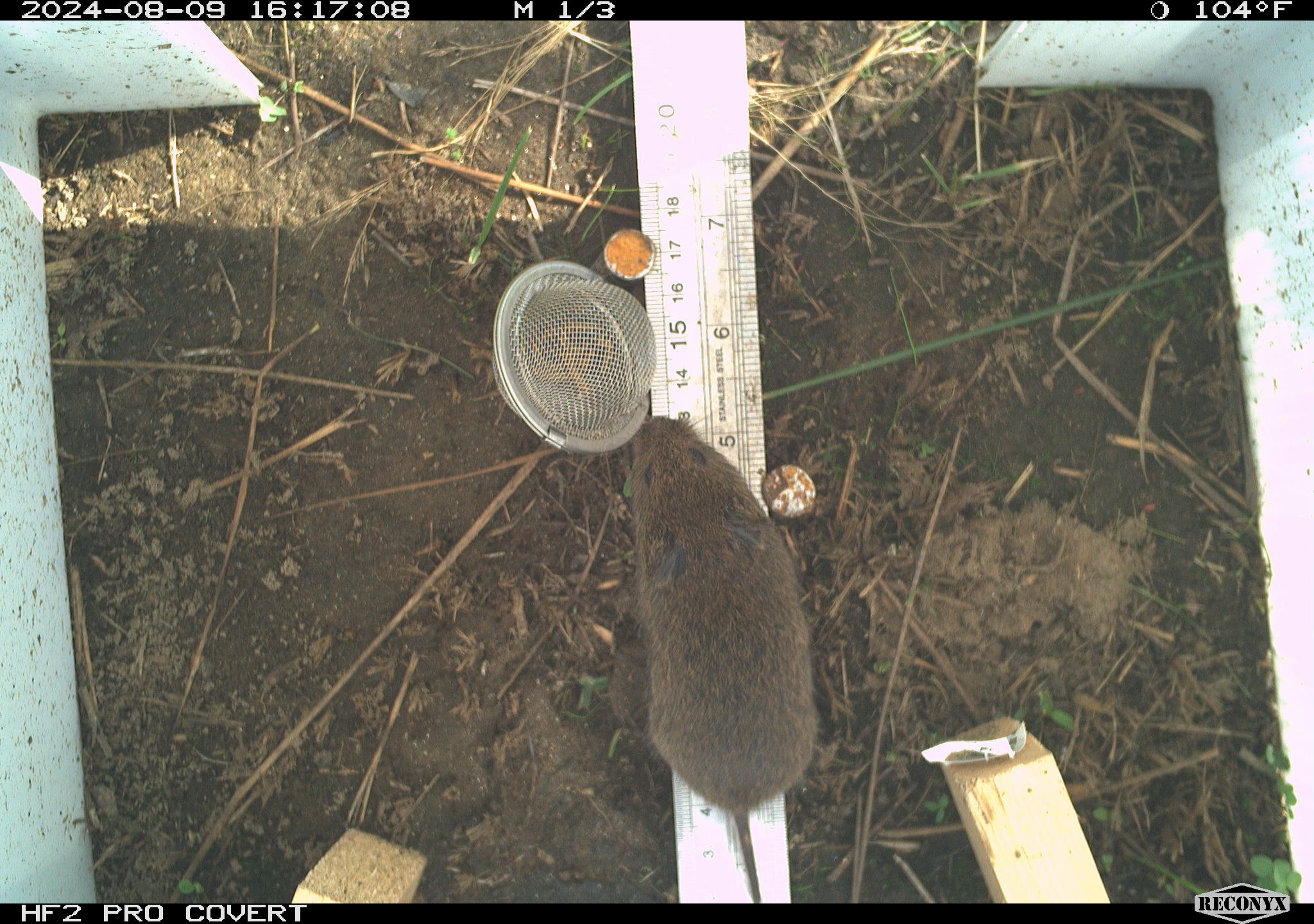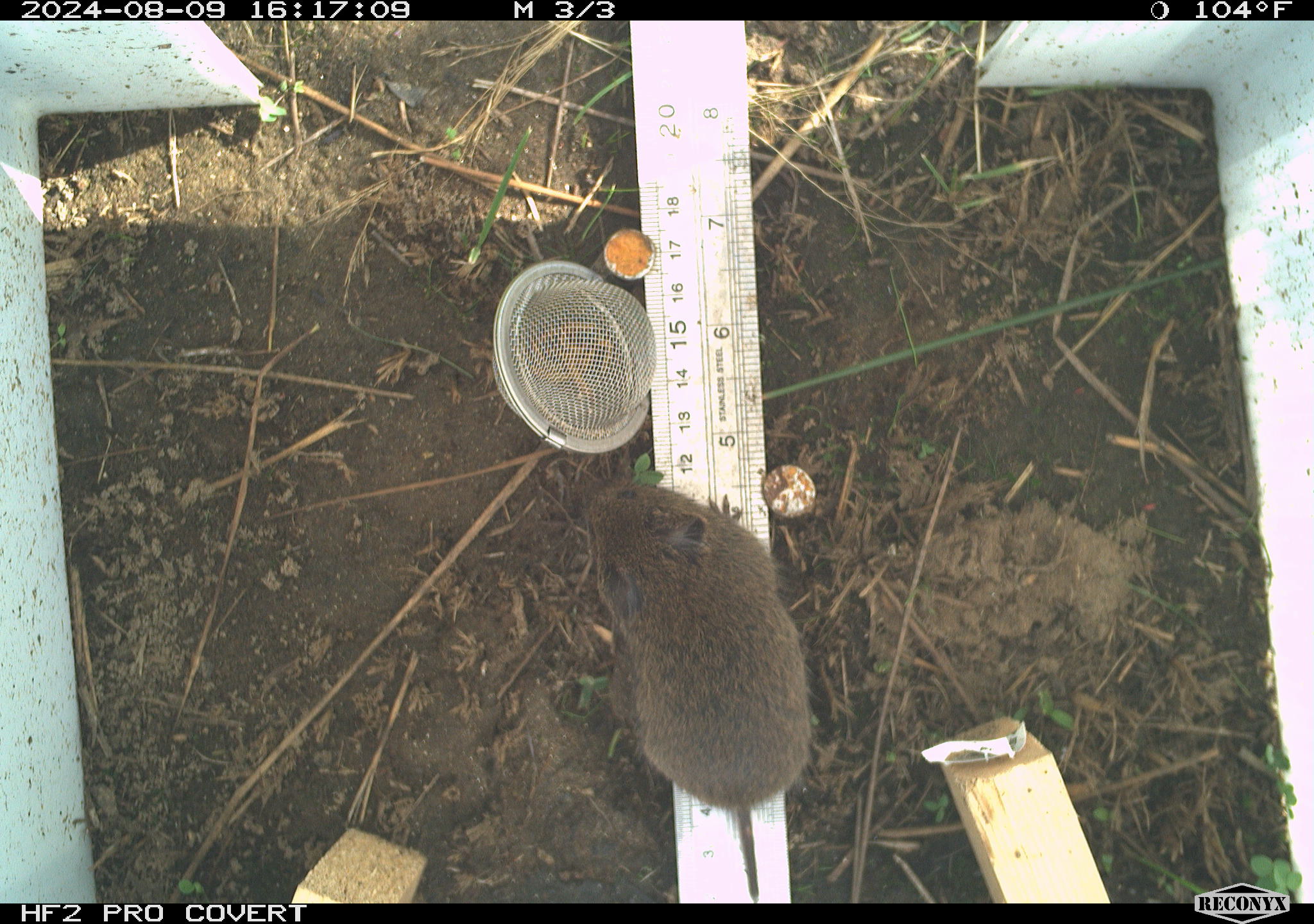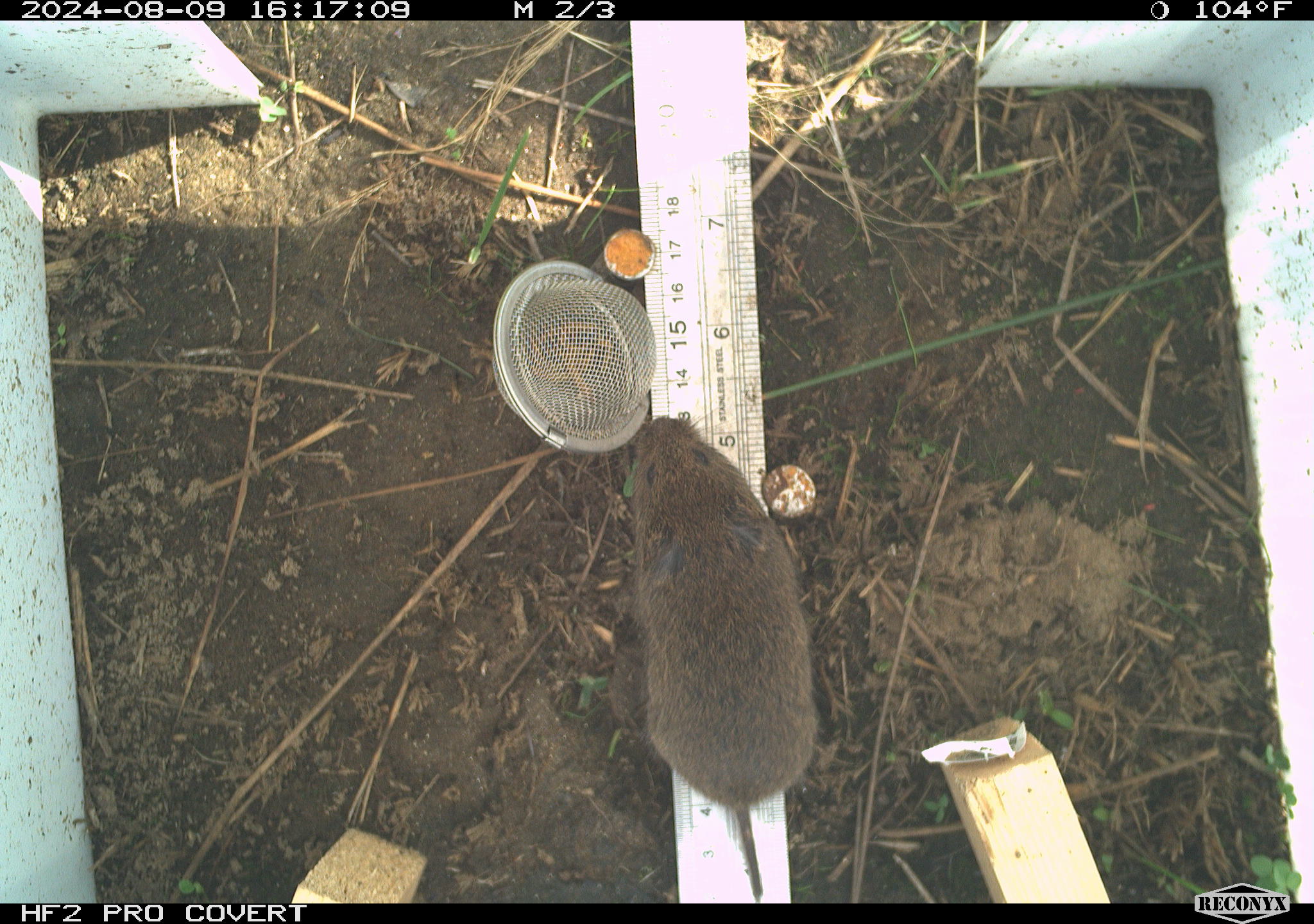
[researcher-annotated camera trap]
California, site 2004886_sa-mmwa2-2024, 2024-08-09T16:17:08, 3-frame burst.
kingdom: Animalia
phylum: Chordata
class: Mammalia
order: Rodentia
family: Cricetidae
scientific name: Arvicolinae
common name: voles, lemmings, and muskrats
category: arvicolinae subfamily